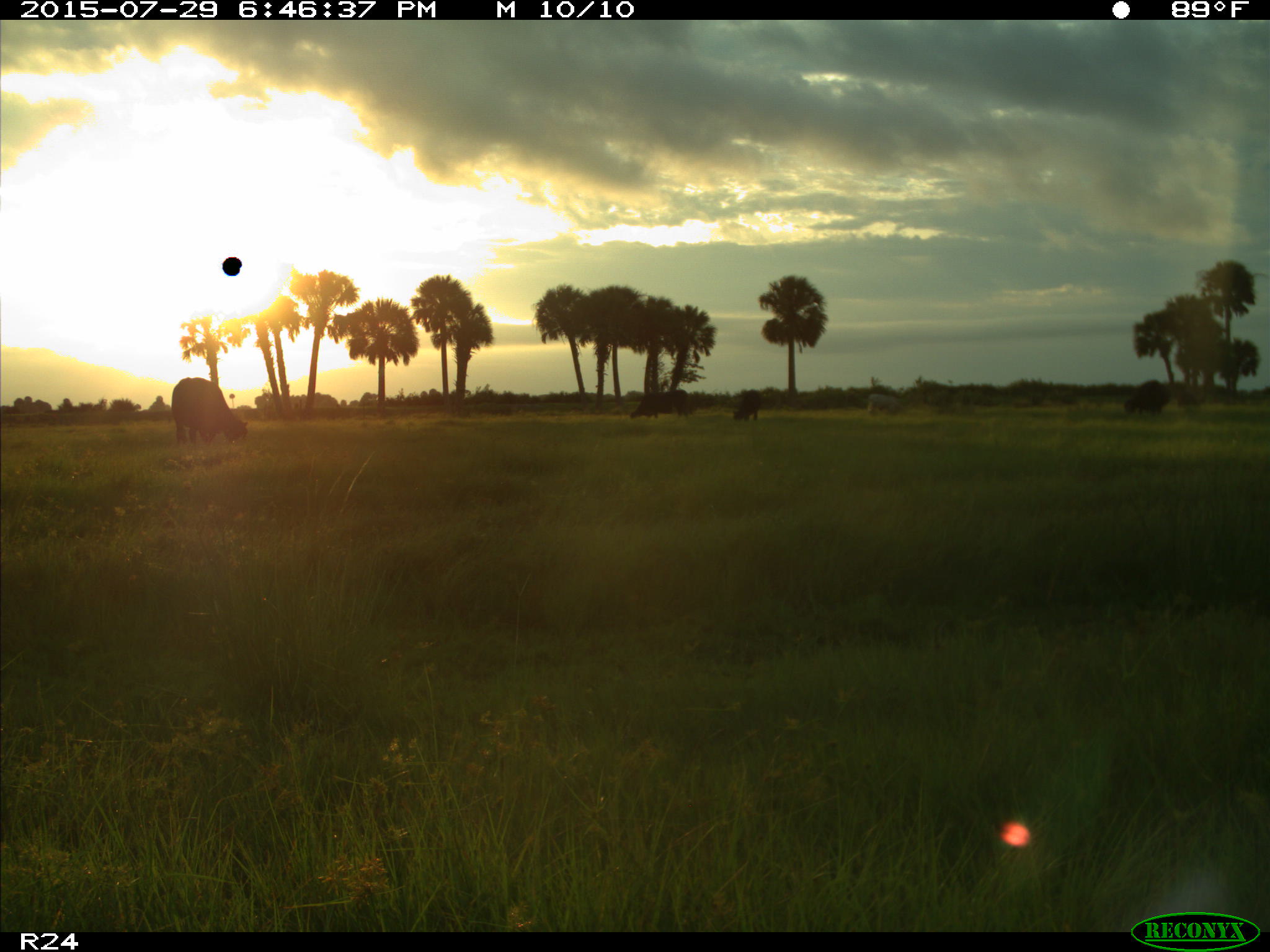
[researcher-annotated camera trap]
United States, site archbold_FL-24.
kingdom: Animalia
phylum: Chordata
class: Mammalia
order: Artiodactyla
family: Bovidae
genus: Bos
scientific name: Bos taurus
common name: domestic cow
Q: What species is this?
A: Bos taurus (domestic cow).